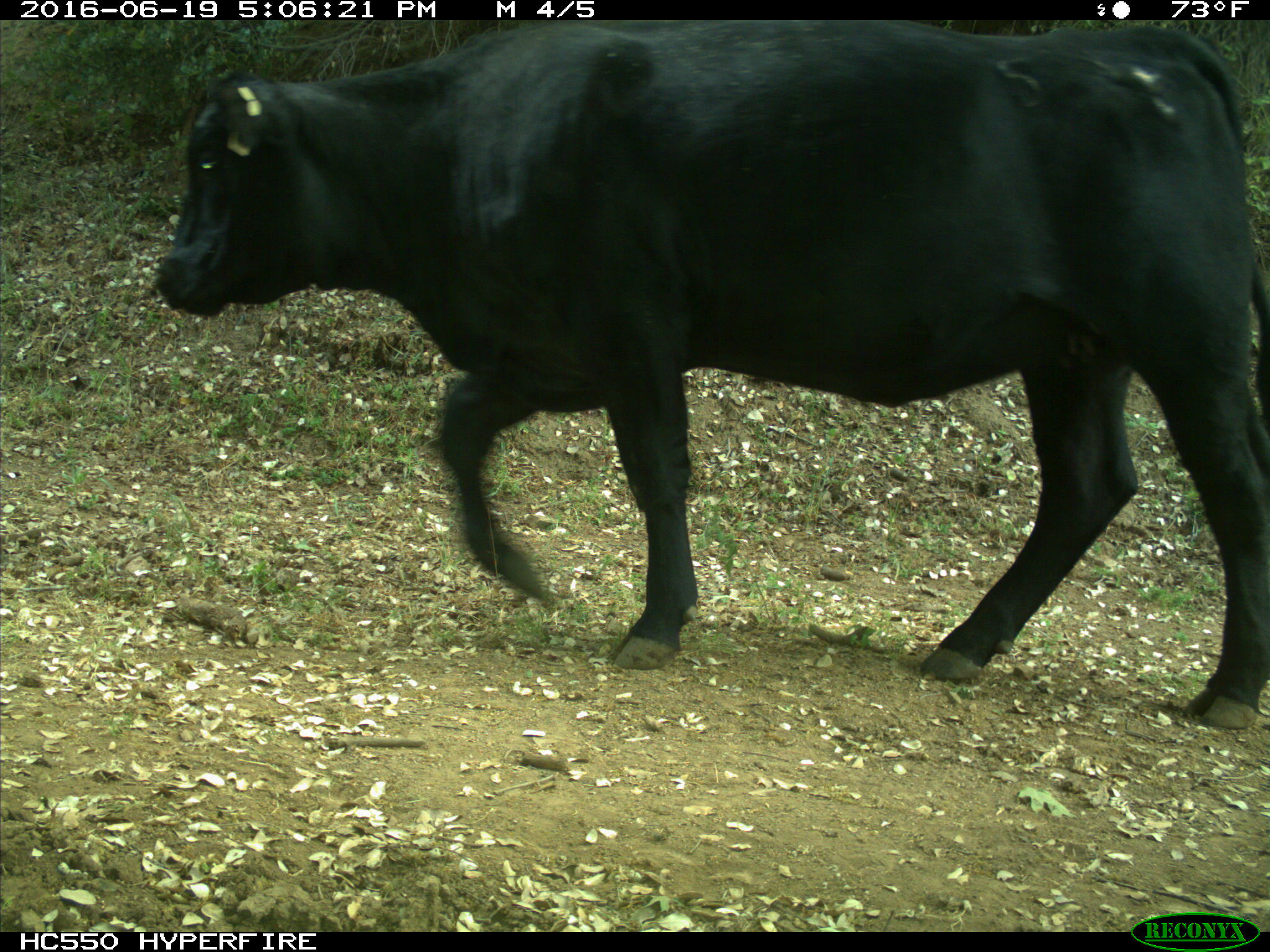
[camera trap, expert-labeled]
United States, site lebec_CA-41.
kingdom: Animalia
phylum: Chordata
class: Mammalia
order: Artiodactyla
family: Bovidae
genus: Bos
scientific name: Bos taurus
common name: domestic cow